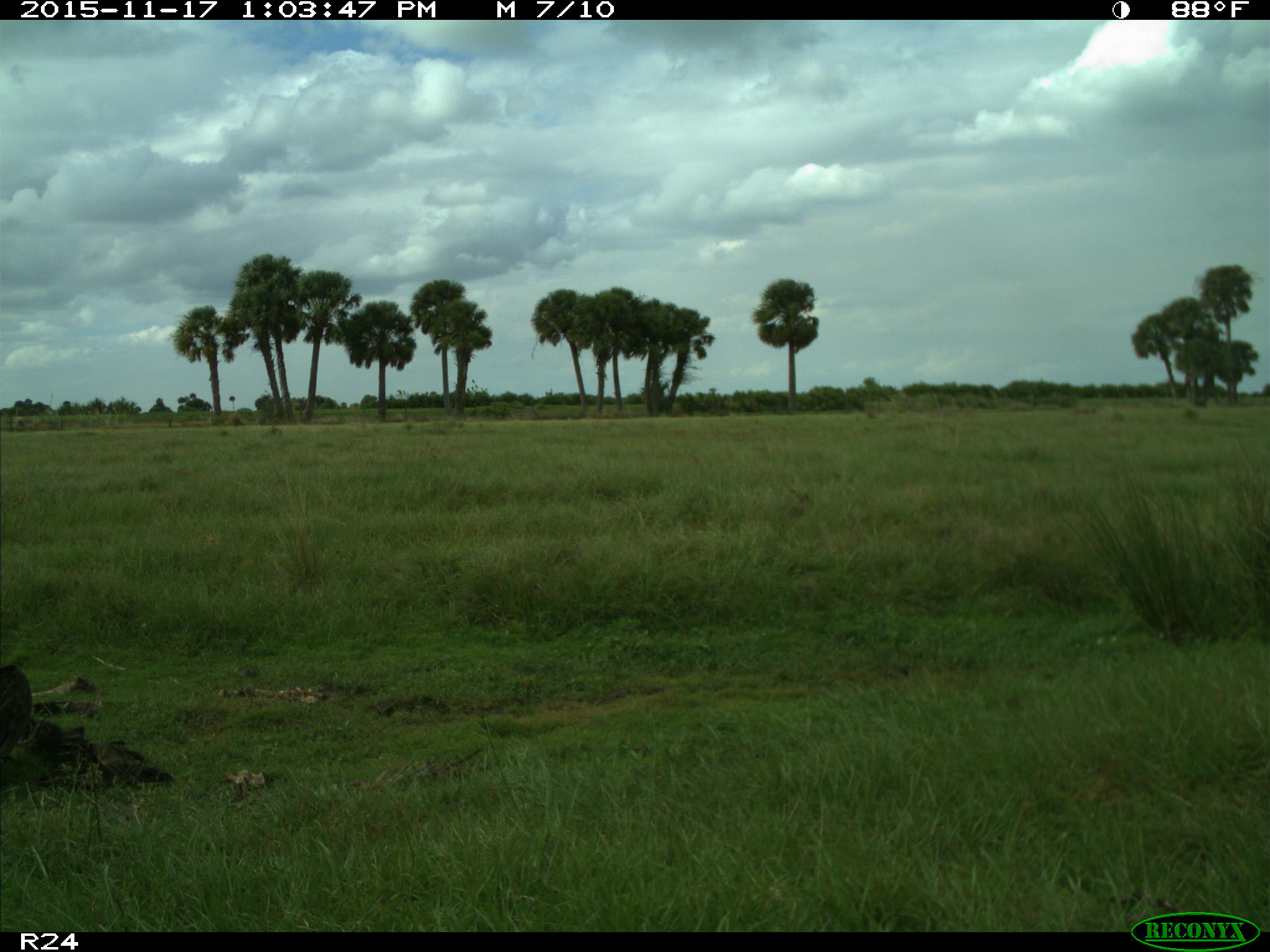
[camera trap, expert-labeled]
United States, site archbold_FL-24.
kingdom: Animalia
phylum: Chordata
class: Aves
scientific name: Aves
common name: birds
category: unidentified bird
Unidentified bird (birds) (Aves).